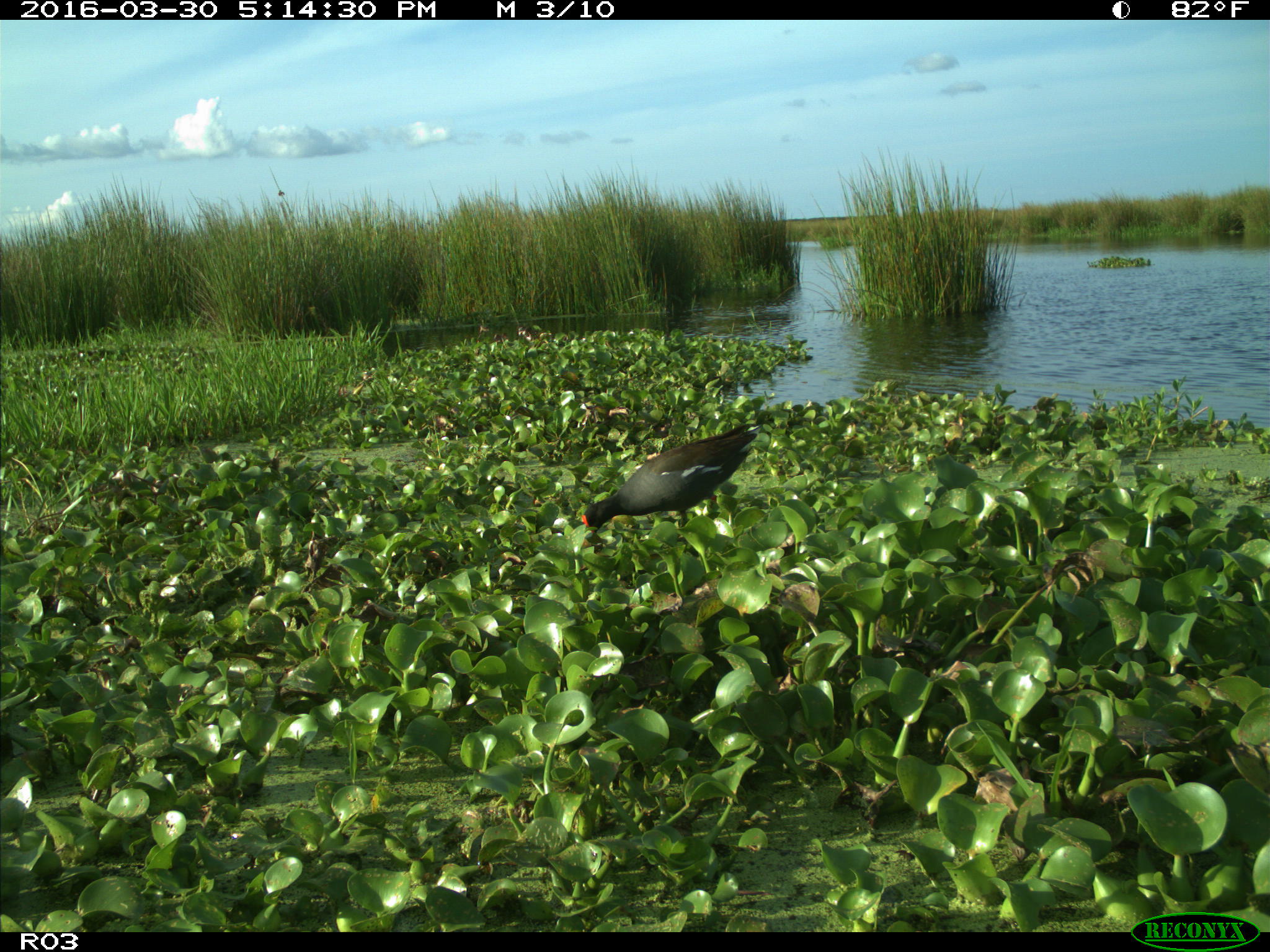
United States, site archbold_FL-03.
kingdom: Animalia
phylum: Chordata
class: Aves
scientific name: Aves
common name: birds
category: unidentified bird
Unidentified bird (birds) (Aves).